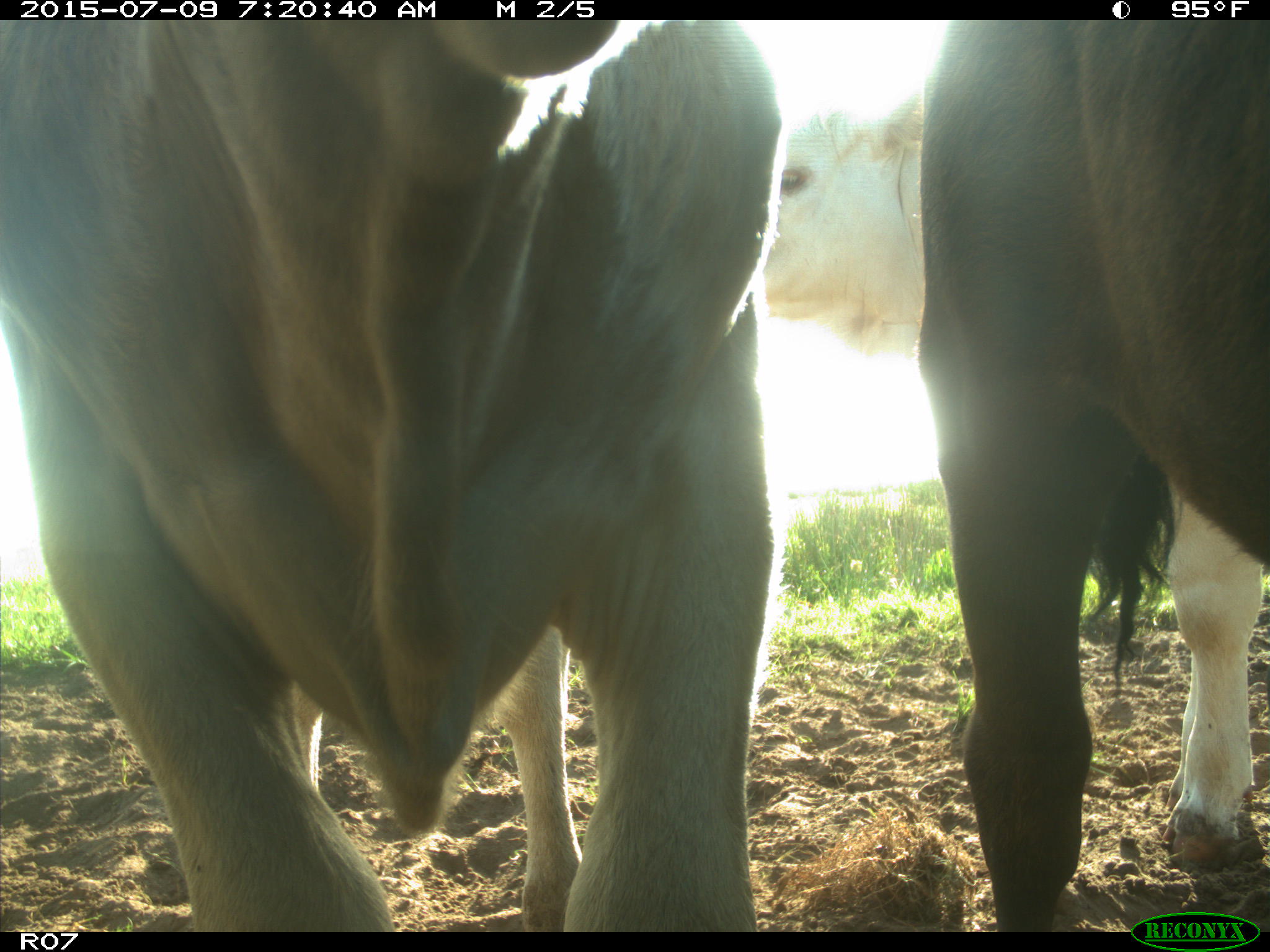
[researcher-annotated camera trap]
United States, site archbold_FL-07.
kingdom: Animalia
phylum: Chordata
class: Mammalia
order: Artiodactyla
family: Bovidae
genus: Bos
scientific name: Bos taurus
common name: domestic cow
Bos taurus (domestic cow).